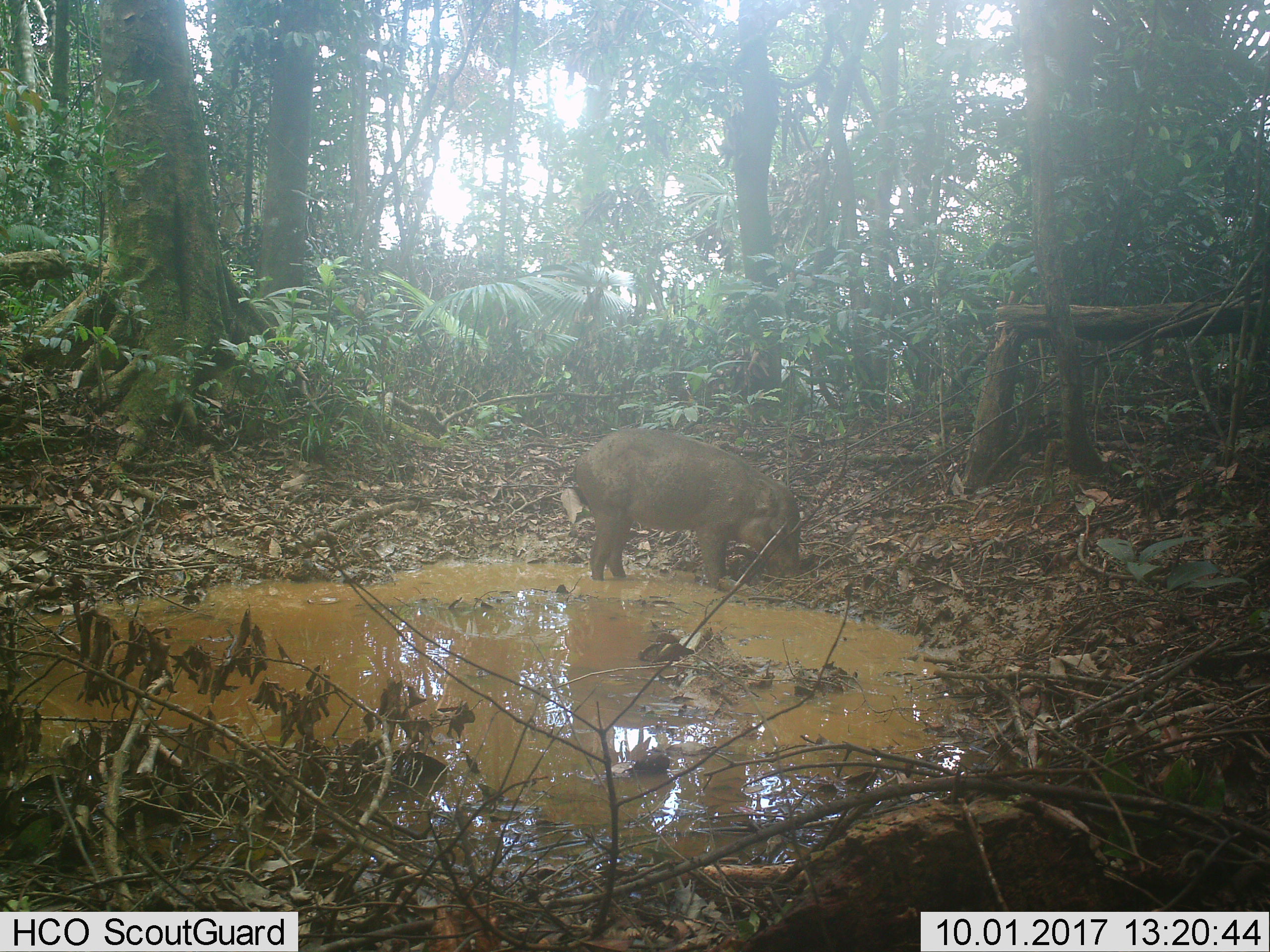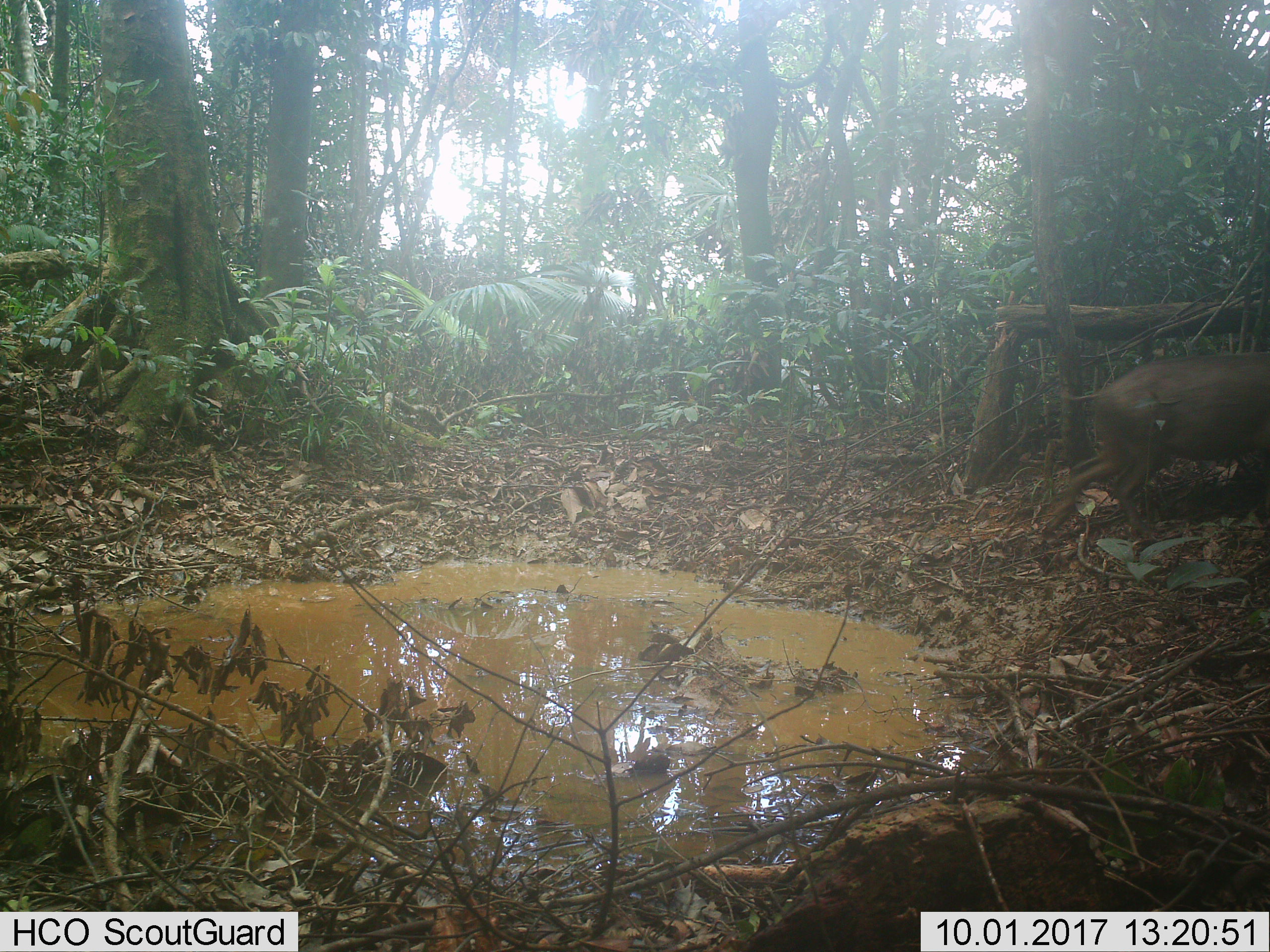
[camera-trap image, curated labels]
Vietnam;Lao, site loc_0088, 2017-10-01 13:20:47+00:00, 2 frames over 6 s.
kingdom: Animalia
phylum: Chordata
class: Mammalia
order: Artiodactyla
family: Suidae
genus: Sus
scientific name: Sus scrofa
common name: eurasian wild pig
Eurasian wild pig (Sus scrofa). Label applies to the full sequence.